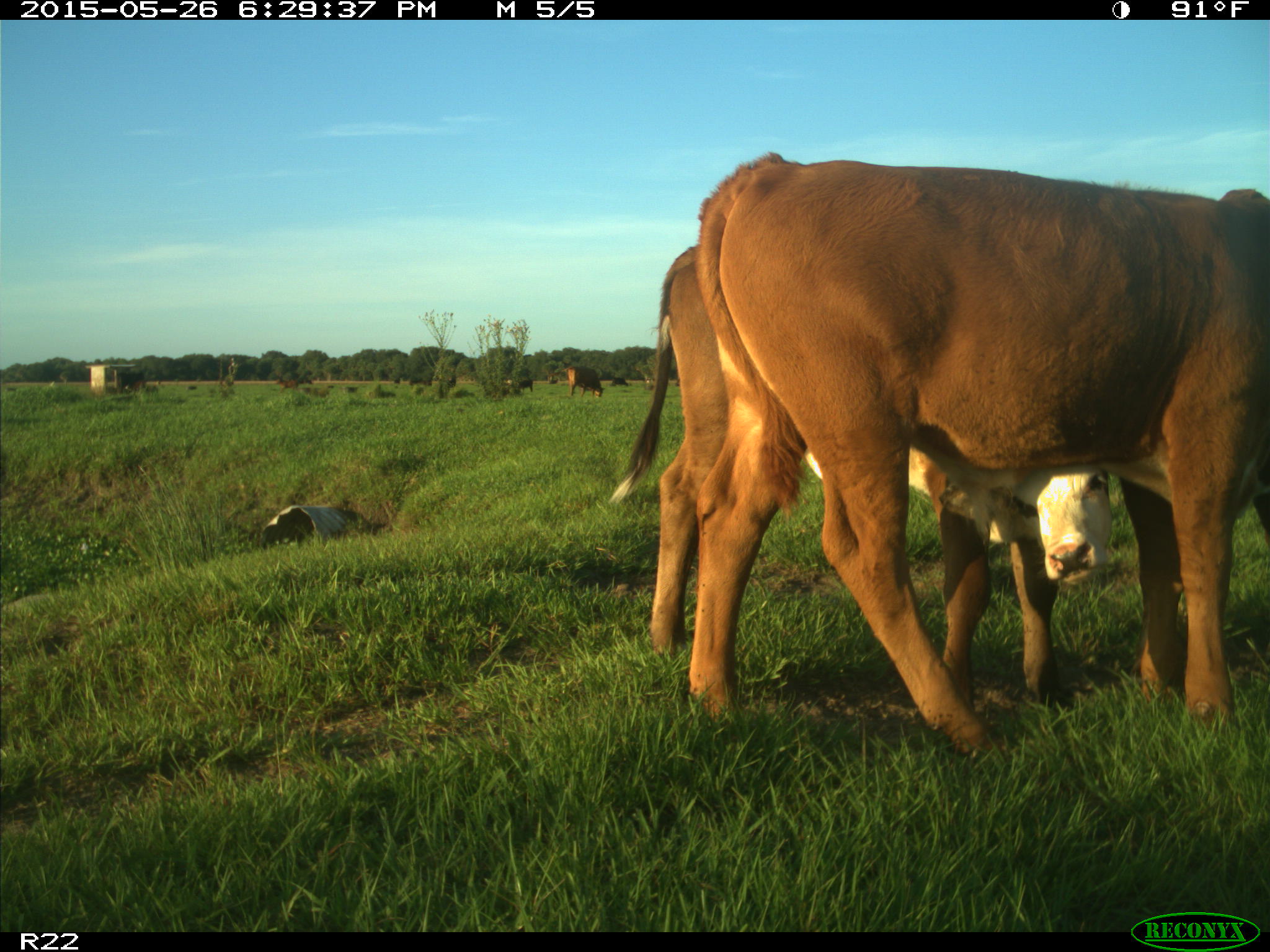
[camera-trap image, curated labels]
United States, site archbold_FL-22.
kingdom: Animalia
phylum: Chordata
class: Mammalia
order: Artiodactyla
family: Bovidae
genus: Bos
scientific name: Bos taurus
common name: domestic cow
Bos taurus (domestic cow).